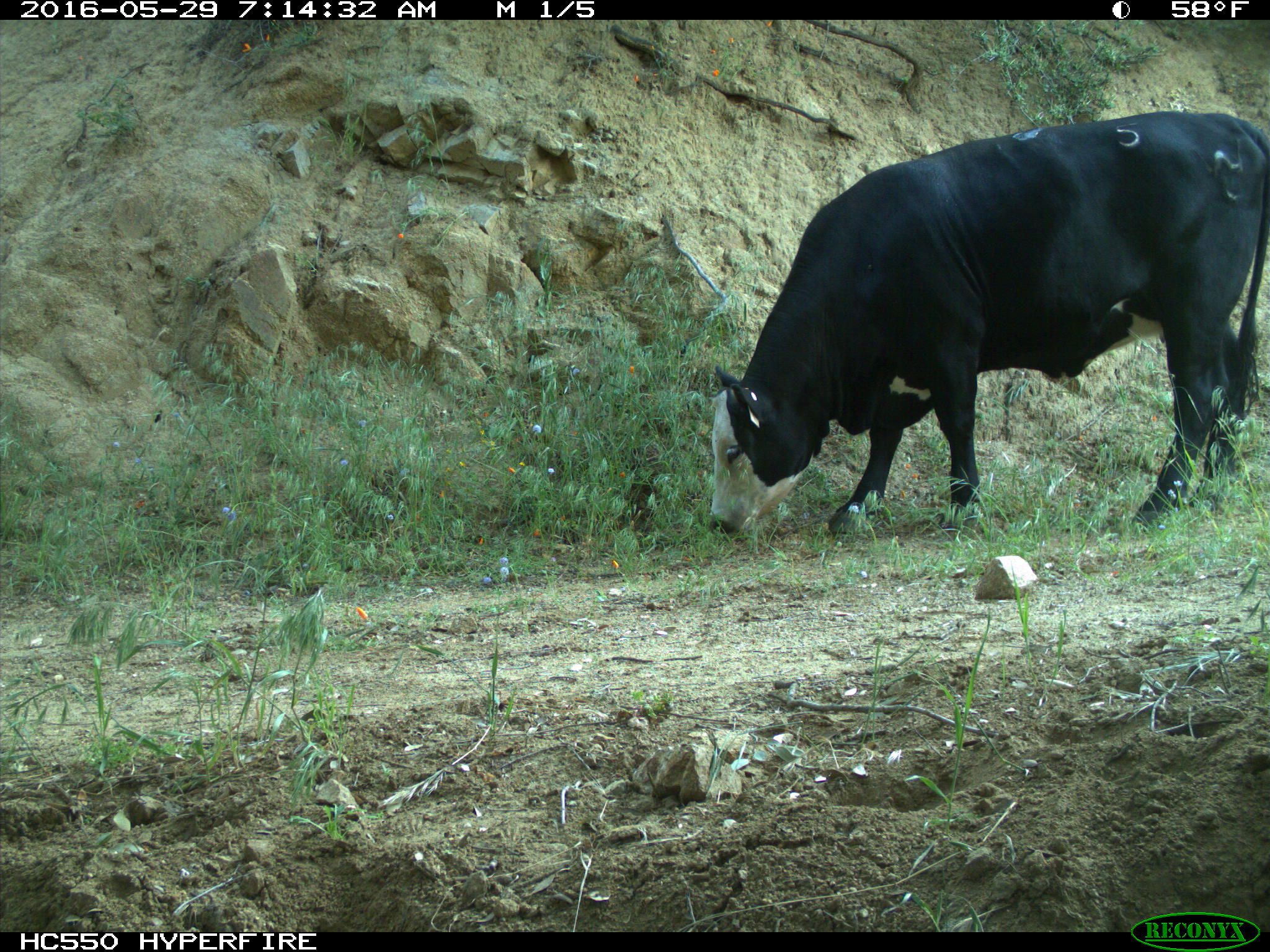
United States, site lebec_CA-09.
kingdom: Animalia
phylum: Chordata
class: Mammalia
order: Artiodactyla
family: Bovidae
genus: Bos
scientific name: Bos taurus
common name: domestic cow